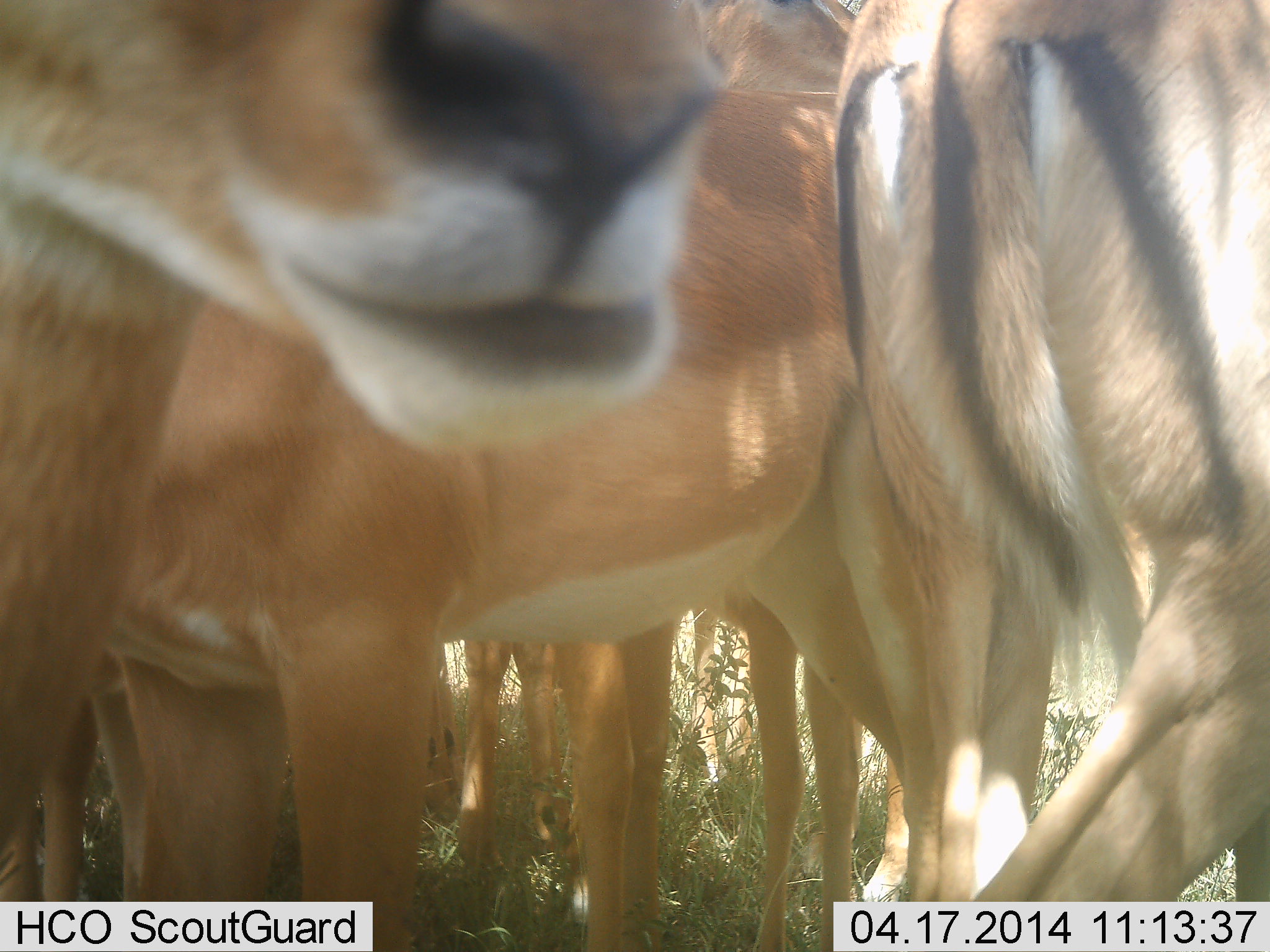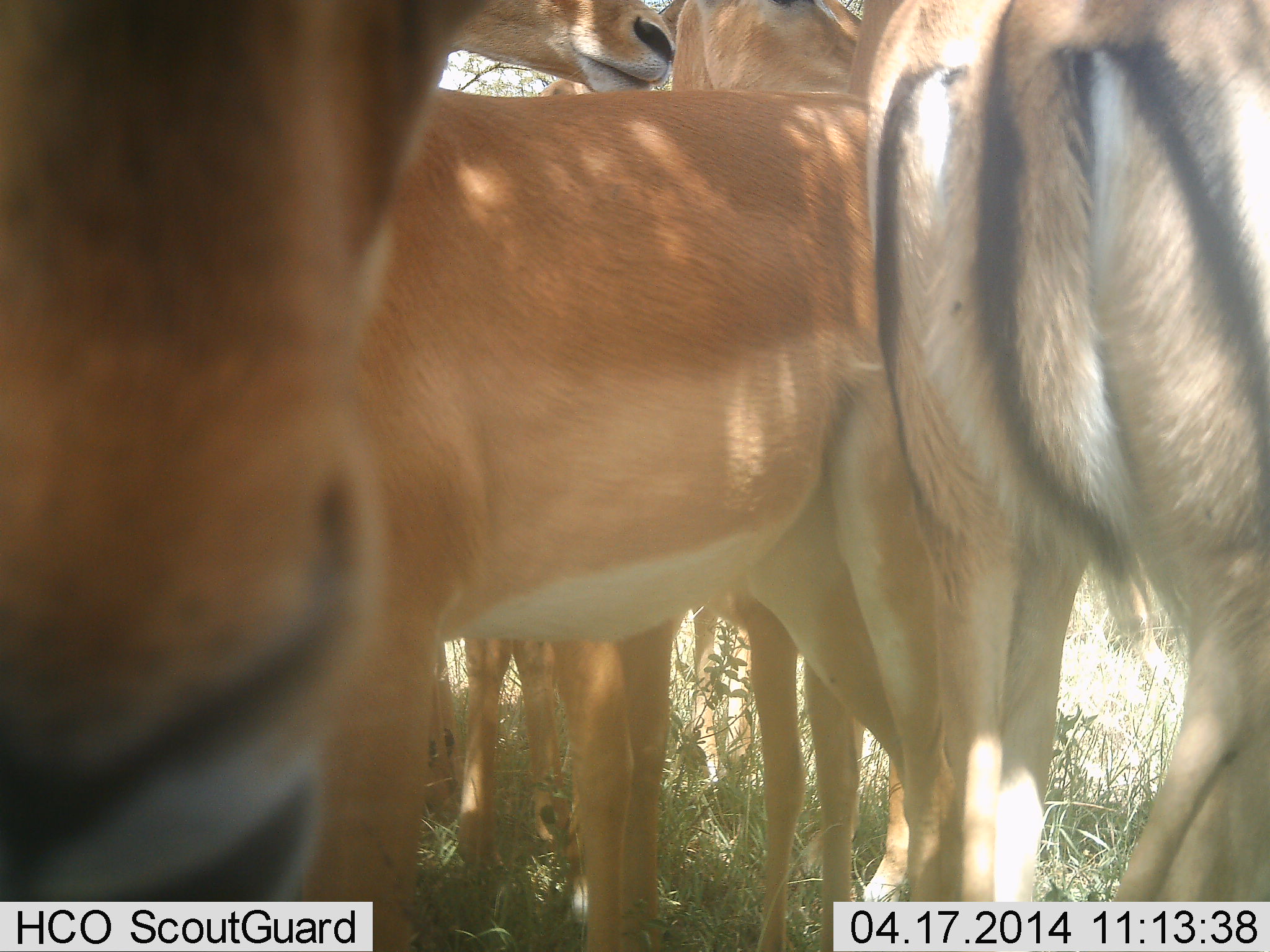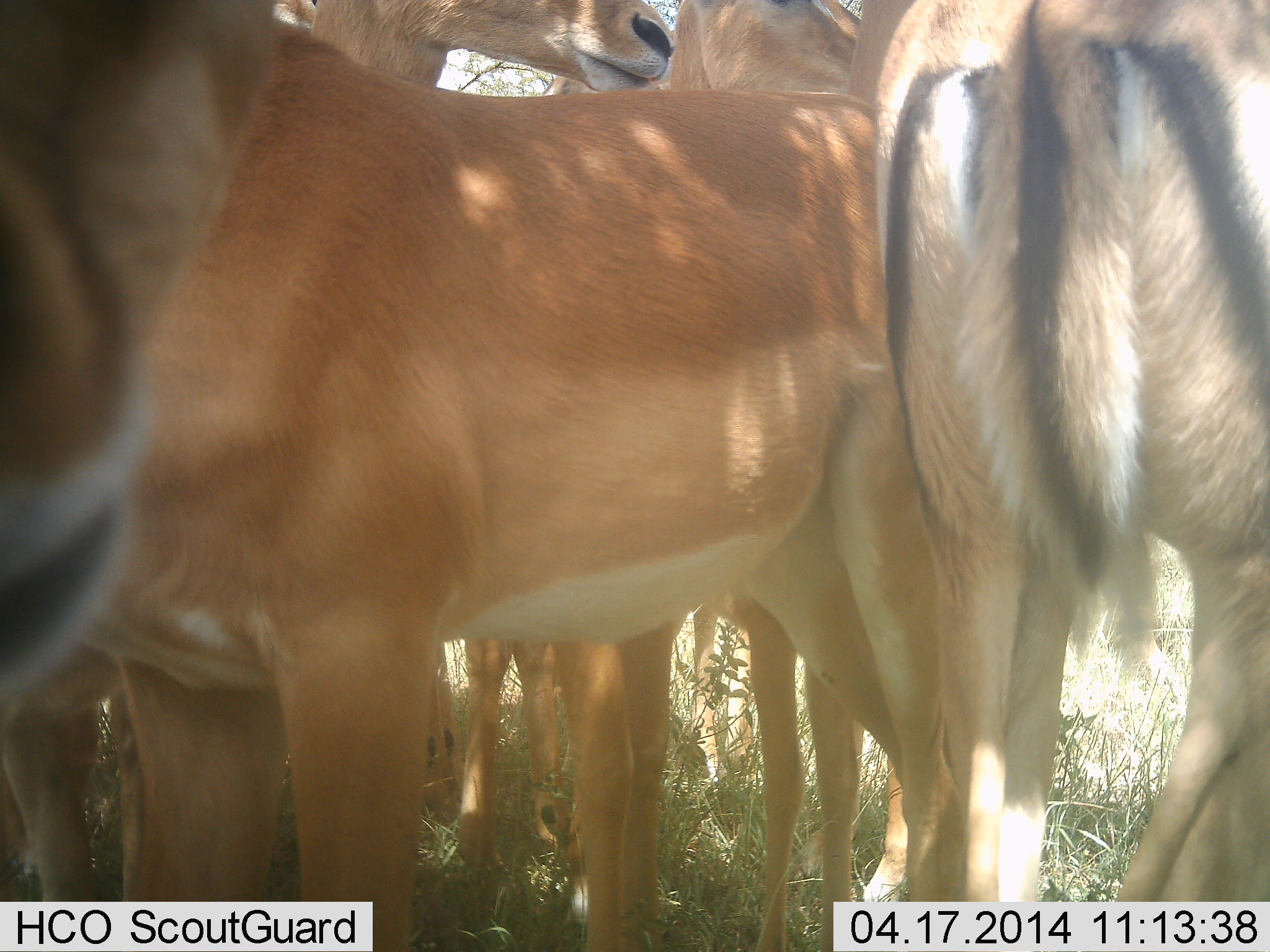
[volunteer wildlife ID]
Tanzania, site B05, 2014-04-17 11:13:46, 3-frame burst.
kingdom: Animalia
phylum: Chordata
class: Mammalia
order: Artiodactyla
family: Bovidae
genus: Aepyceros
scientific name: Aepyceros melampus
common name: impala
Impala (Aepyceros melampus), count 4. Behavior (volunteer vote fractions): standing 95%, resting 5%, moving 0%, interacting 18%. Young present (vote fraction): 0%. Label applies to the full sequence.